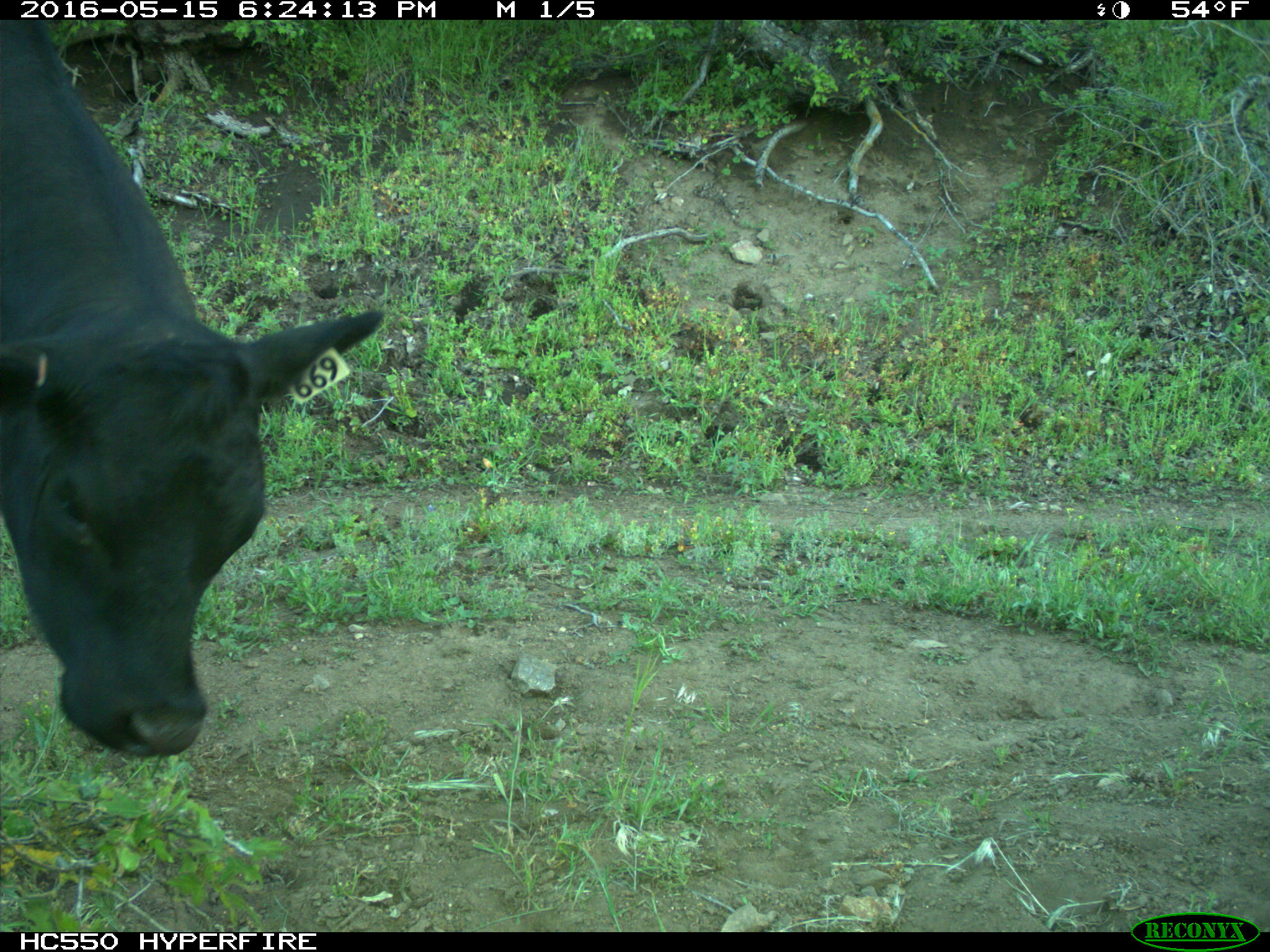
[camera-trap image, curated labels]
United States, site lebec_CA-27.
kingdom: Animalia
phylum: Chordata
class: Mammalia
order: Artiodactyla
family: Bovidae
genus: Bos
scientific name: Bos taurus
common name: domestic cow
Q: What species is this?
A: Bos taurus (domestic cow).